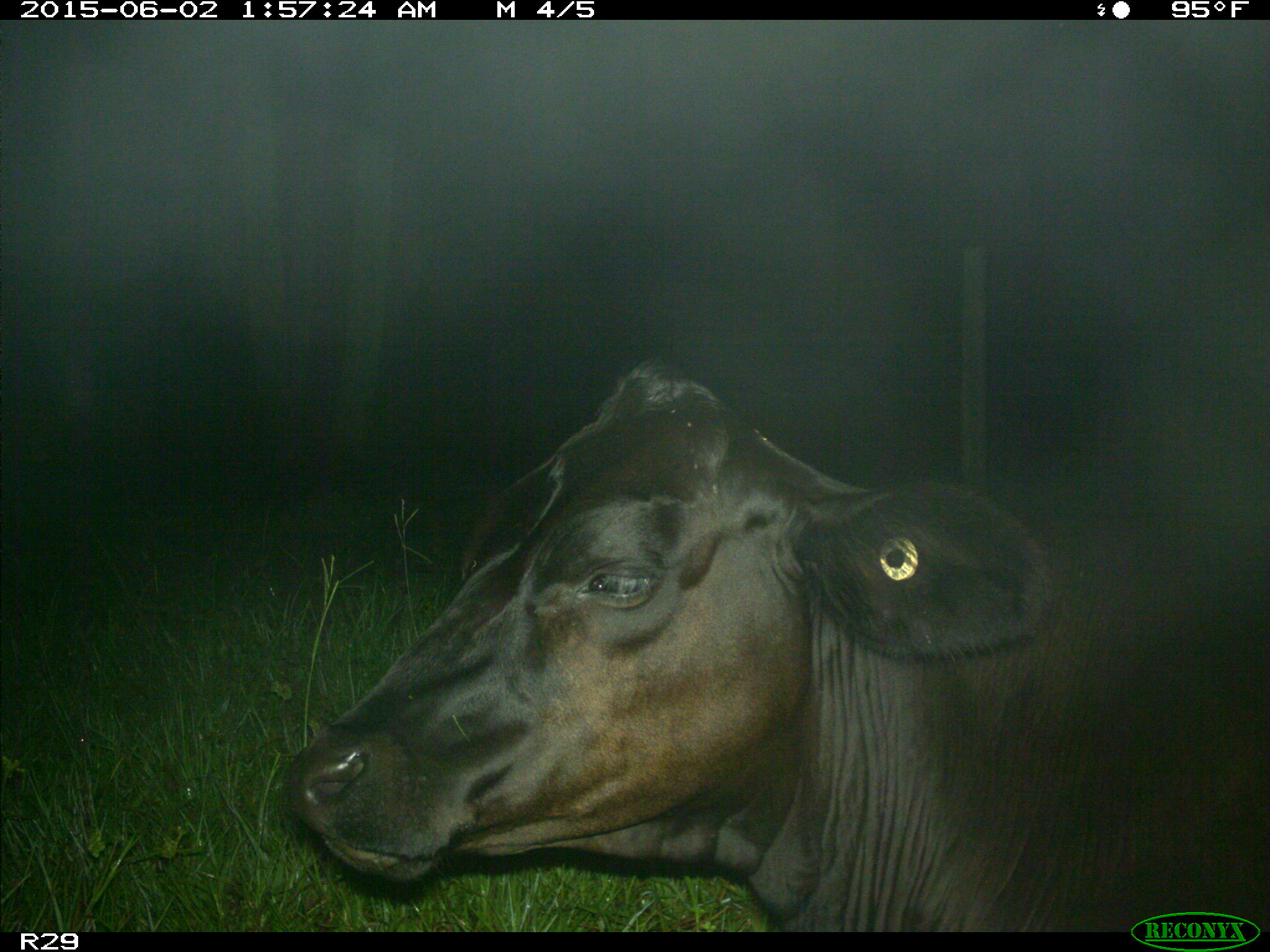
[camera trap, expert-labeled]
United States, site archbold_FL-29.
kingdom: Animalia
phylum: Chordata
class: Mammalia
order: Artiodactyla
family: Bovidae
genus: Bos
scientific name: Bos taurus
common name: domestic cow